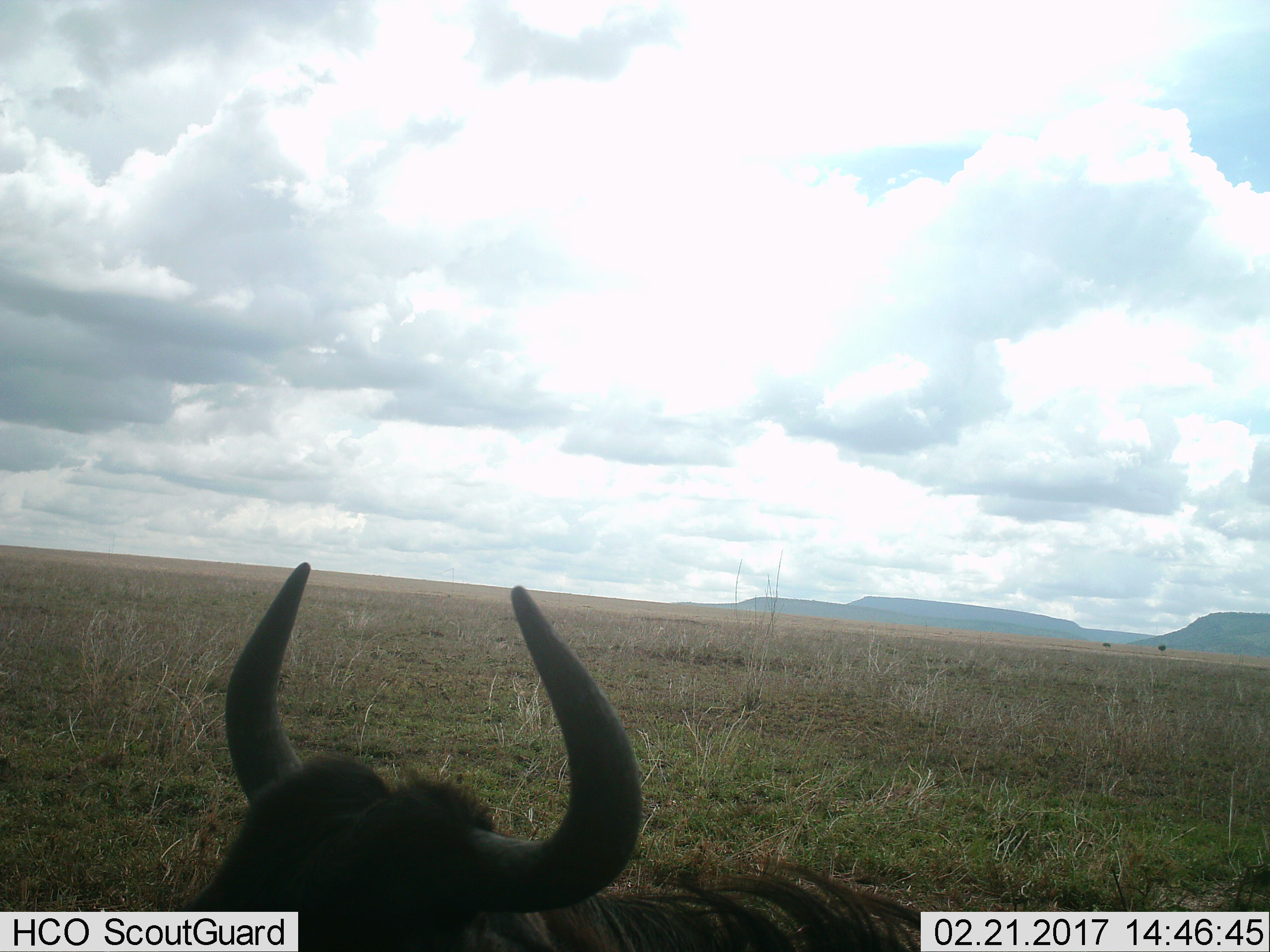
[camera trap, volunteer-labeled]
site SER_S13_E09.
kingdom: Animalia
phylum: Chordata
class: Mammalia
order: Artiodactyla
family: Bovidae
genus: Connochaetes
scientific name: Connochaetes taurinus taurinus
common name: blue wildebeest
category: wildebeestblue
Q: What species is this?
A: Wildebeestblue (blue wildebeest) (Connochaetes taurinus taurinus).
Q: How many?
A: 1.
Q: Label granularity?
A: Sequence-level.